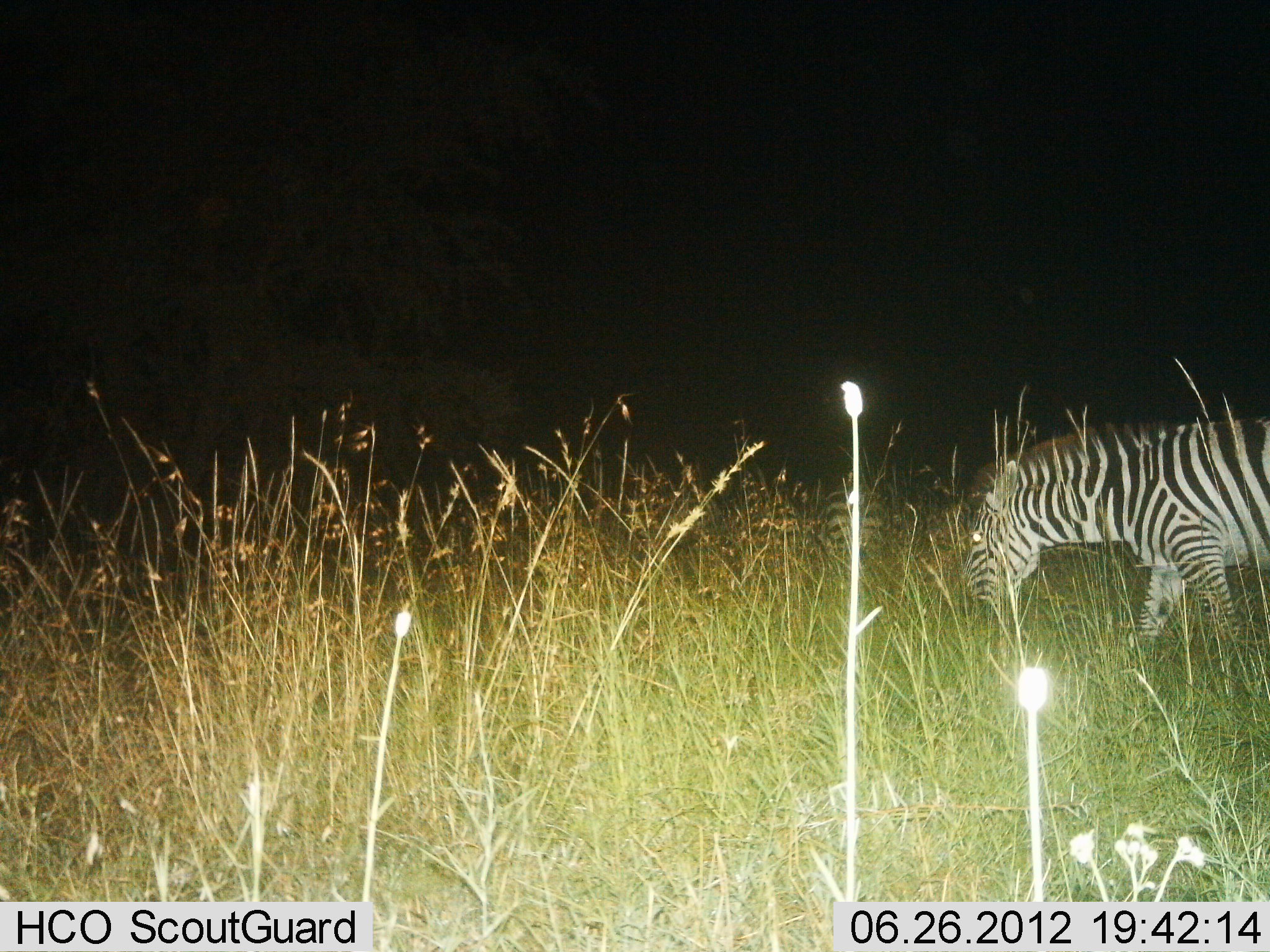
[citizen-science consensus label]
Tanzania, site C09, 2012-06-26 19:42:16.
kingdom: Animalia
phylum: Chordata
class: Mammalia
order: Perissodactyla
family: Equidae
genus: Equus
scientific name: Equus quagga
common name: plains zebra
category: zebra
Zebra (plains zebra) (Equus quagga), count 1. Behavior (volunteer vote fractions): standing 30%, resting 0%, moving 40%, interacting 0%. Young present (vote fraction): 0%. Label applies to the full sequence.